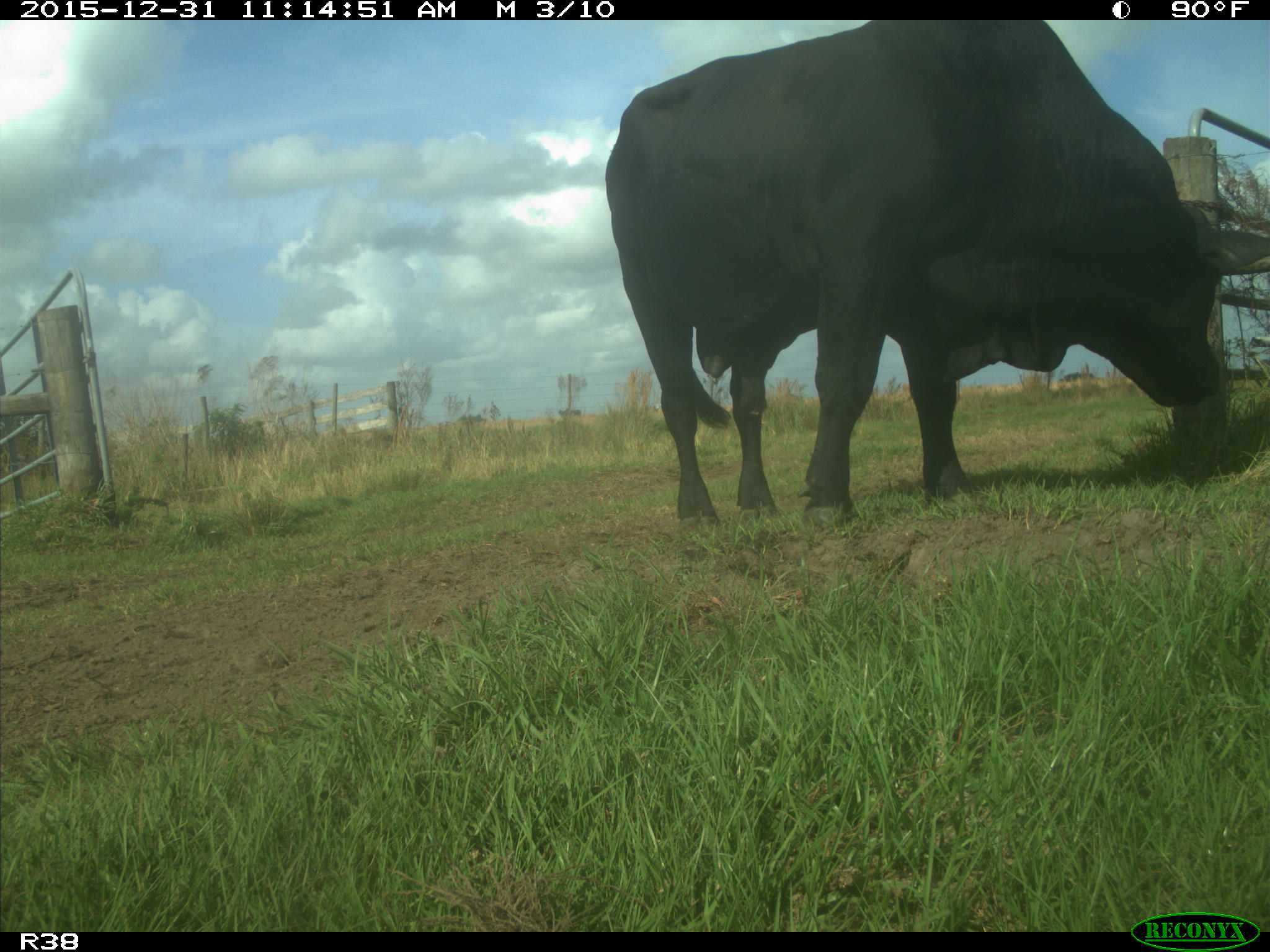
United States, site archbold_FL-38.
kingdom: Animalia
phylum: Chordata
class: Mammalia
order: Artiodactyla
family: Bovidae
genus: Bos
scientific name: Bos taurus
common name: domestic cow